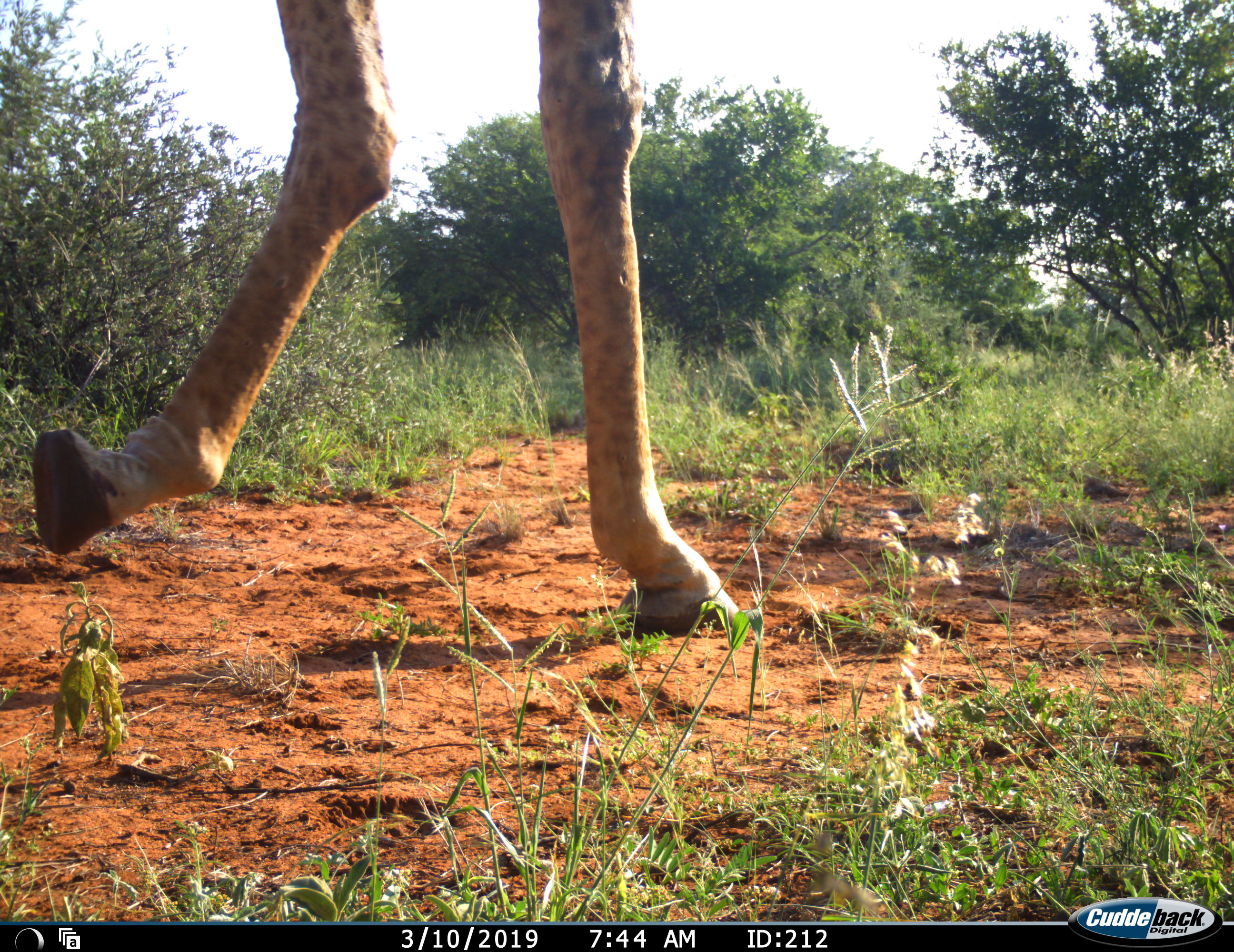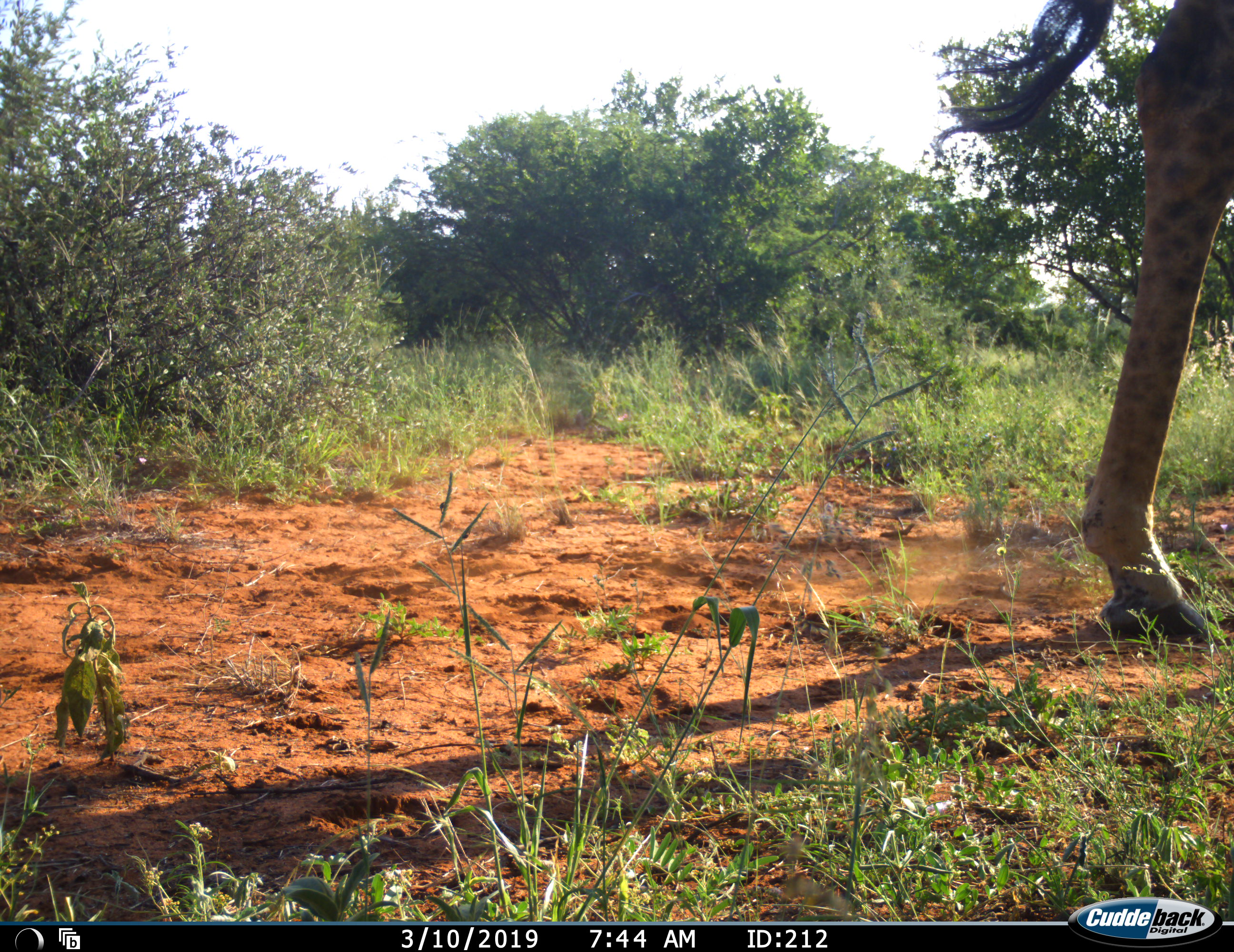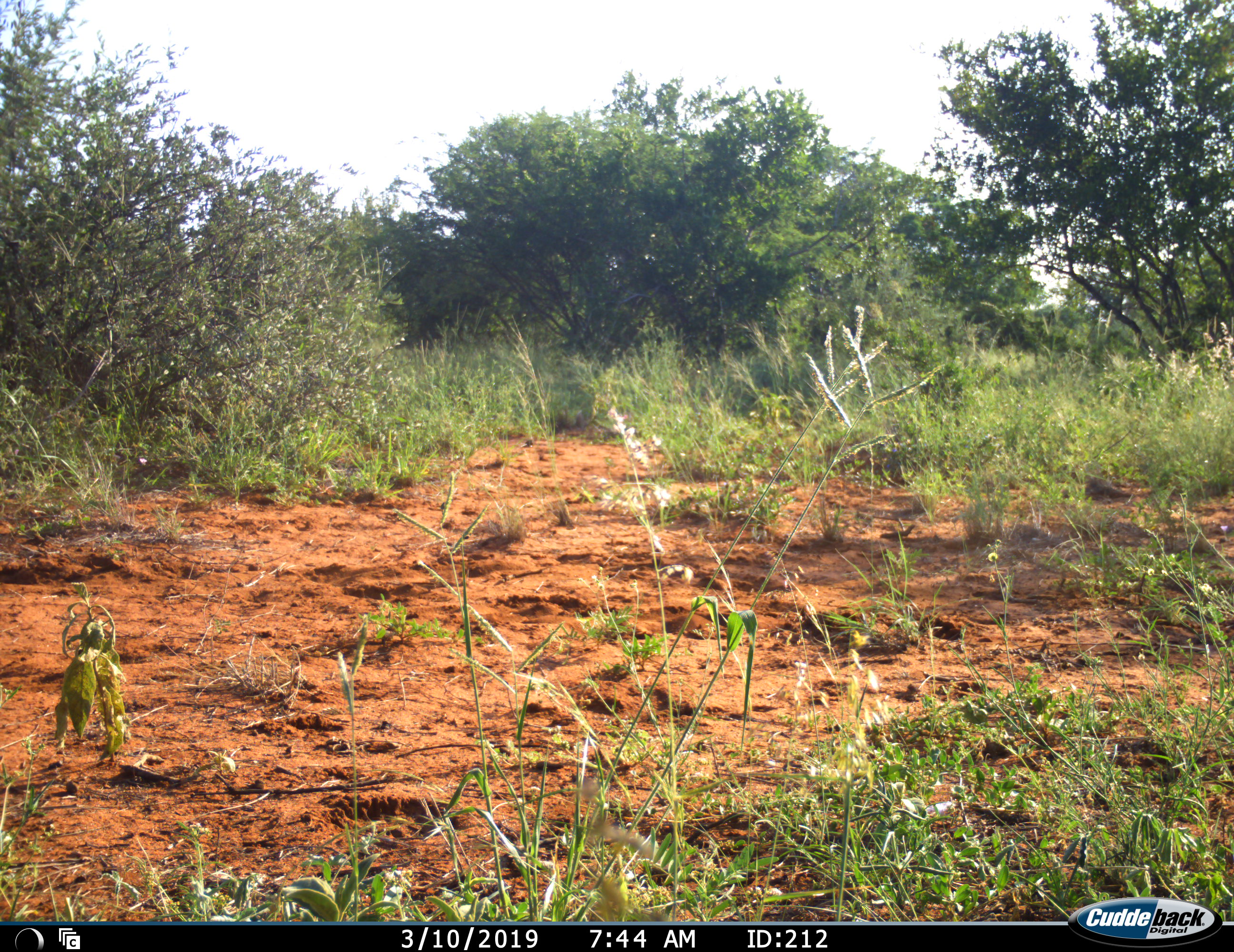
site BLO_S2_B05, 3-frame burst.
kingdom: Animalia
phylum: Chordata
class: Mammalia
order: Artiodactyla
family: Giraffidae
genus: Giraffa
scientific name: Giraffa camelopardalis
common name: giraffe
Giraffe (Giraffa camelopardalis), count 1. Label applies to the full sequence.